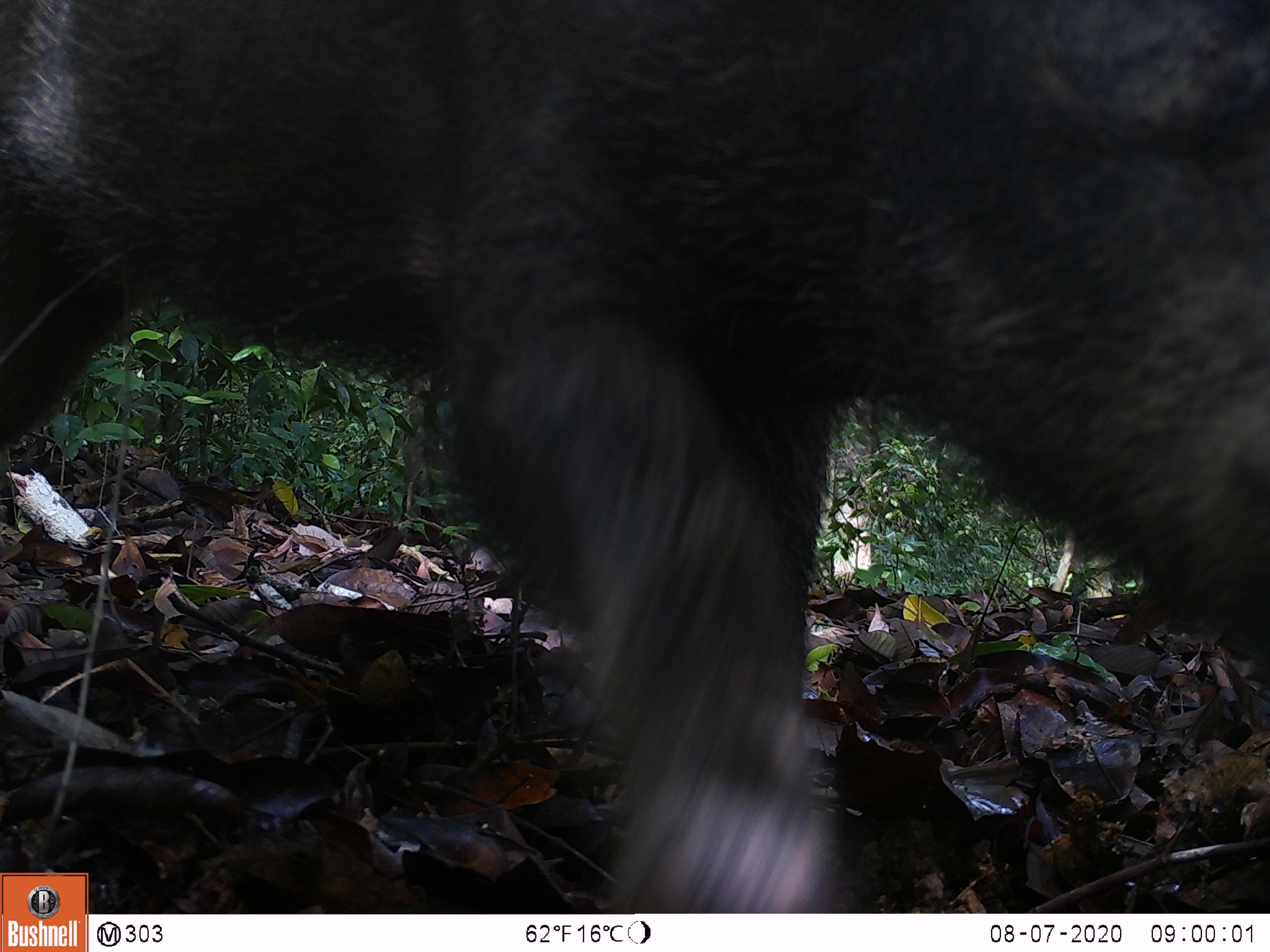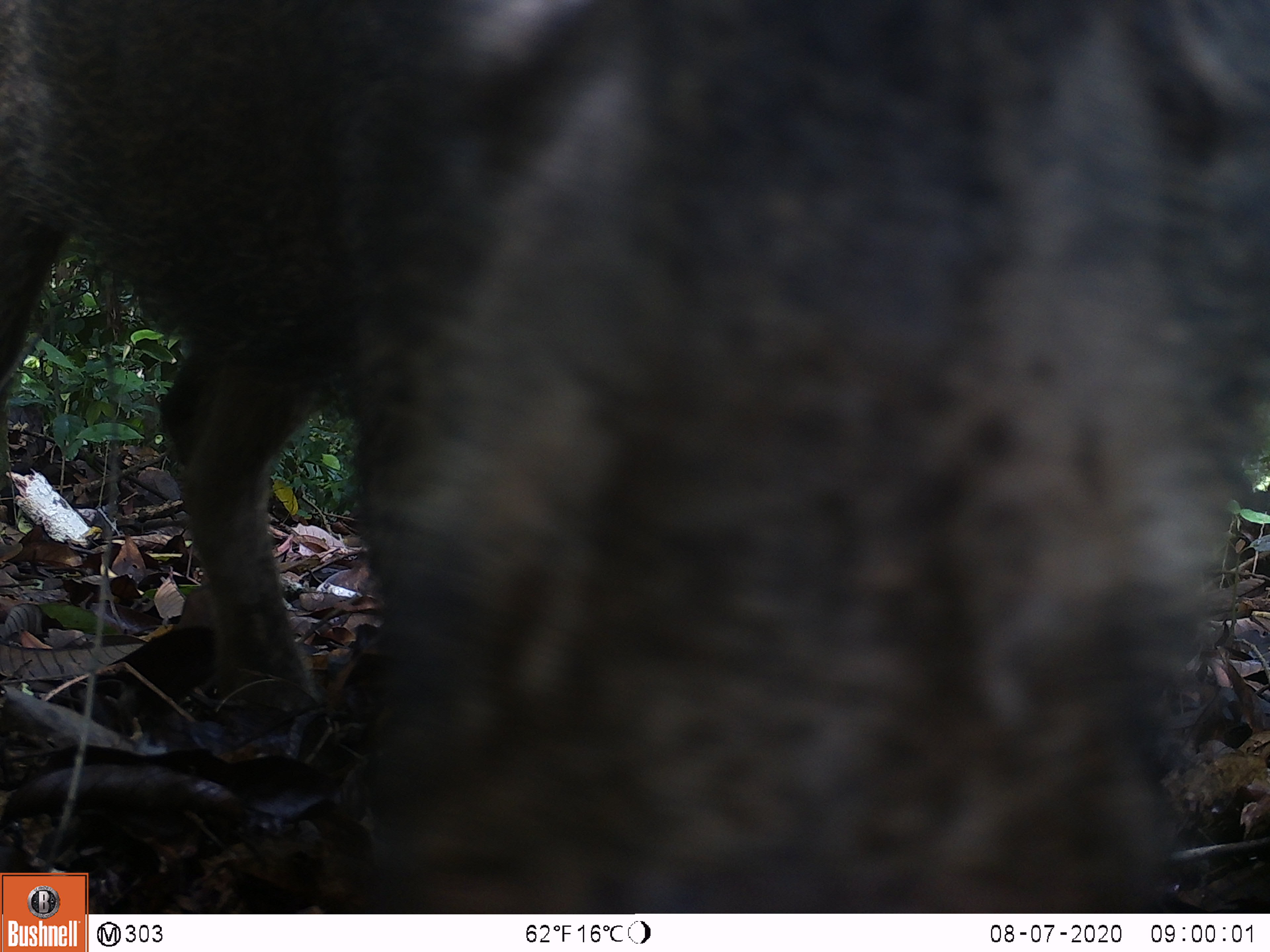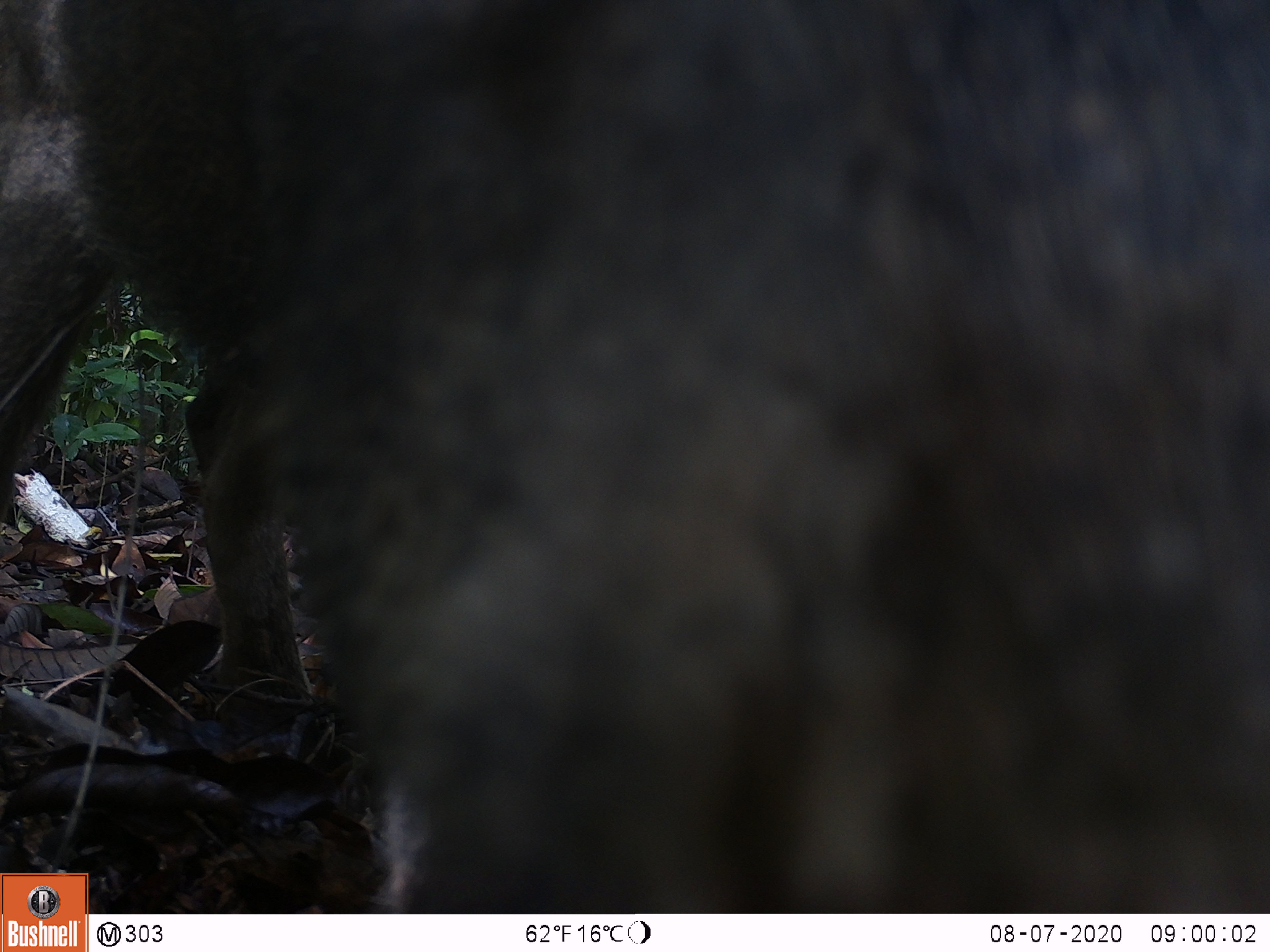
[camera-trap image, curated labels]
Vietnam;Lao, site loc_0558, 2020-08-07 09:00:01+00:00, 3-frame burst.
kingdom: Animalia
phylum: Chordata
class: Mammalia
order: Artiodactyla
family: Suidae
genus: Sus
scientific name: Sus scrofa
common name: eurasian wild pig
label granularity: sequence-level